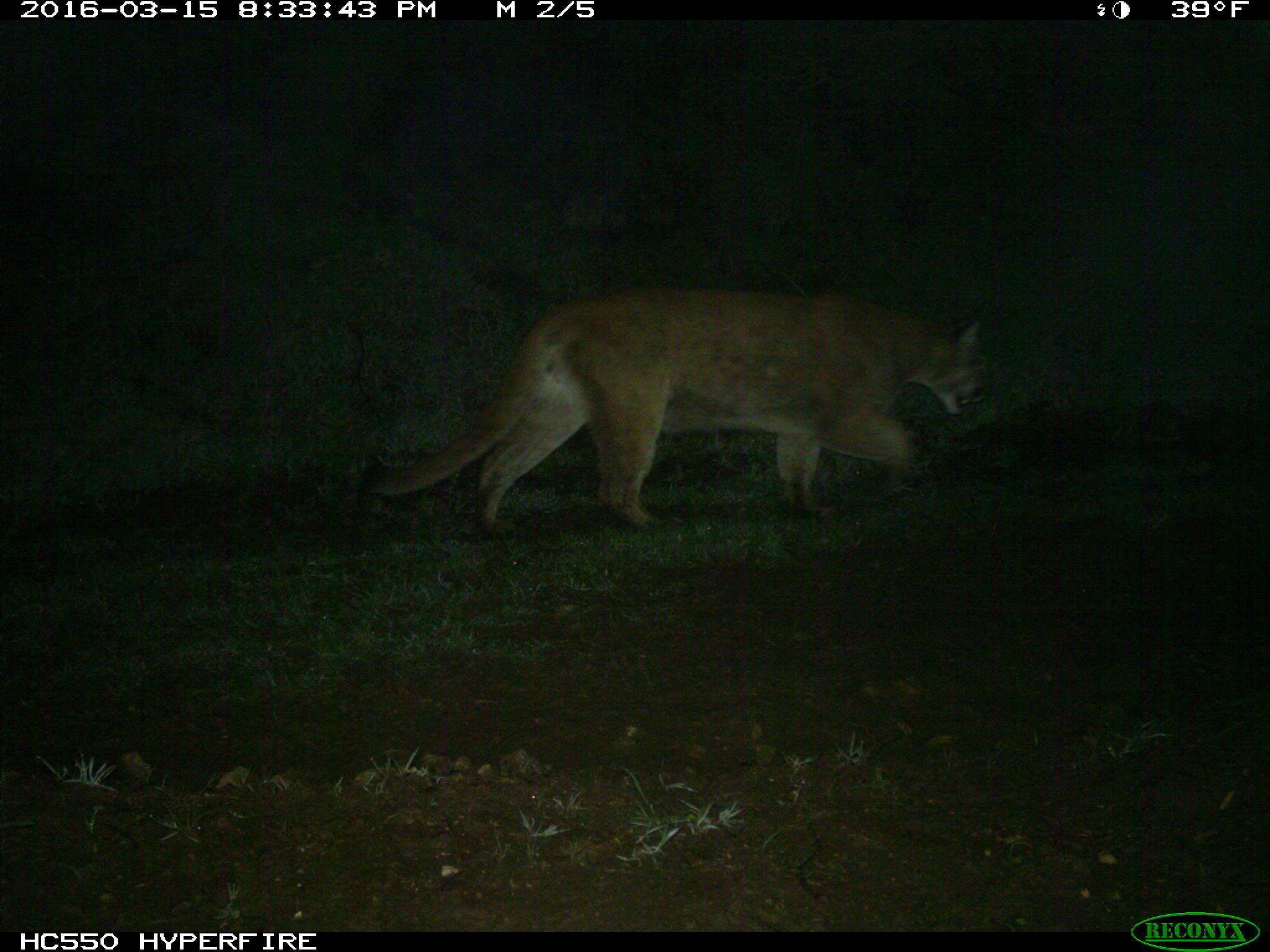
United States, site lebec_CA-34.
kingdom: Animalia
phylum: Chordata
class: Mammalia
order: Carnivora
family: Felidae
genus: Puma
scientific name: Puma concolor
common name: mountain lion